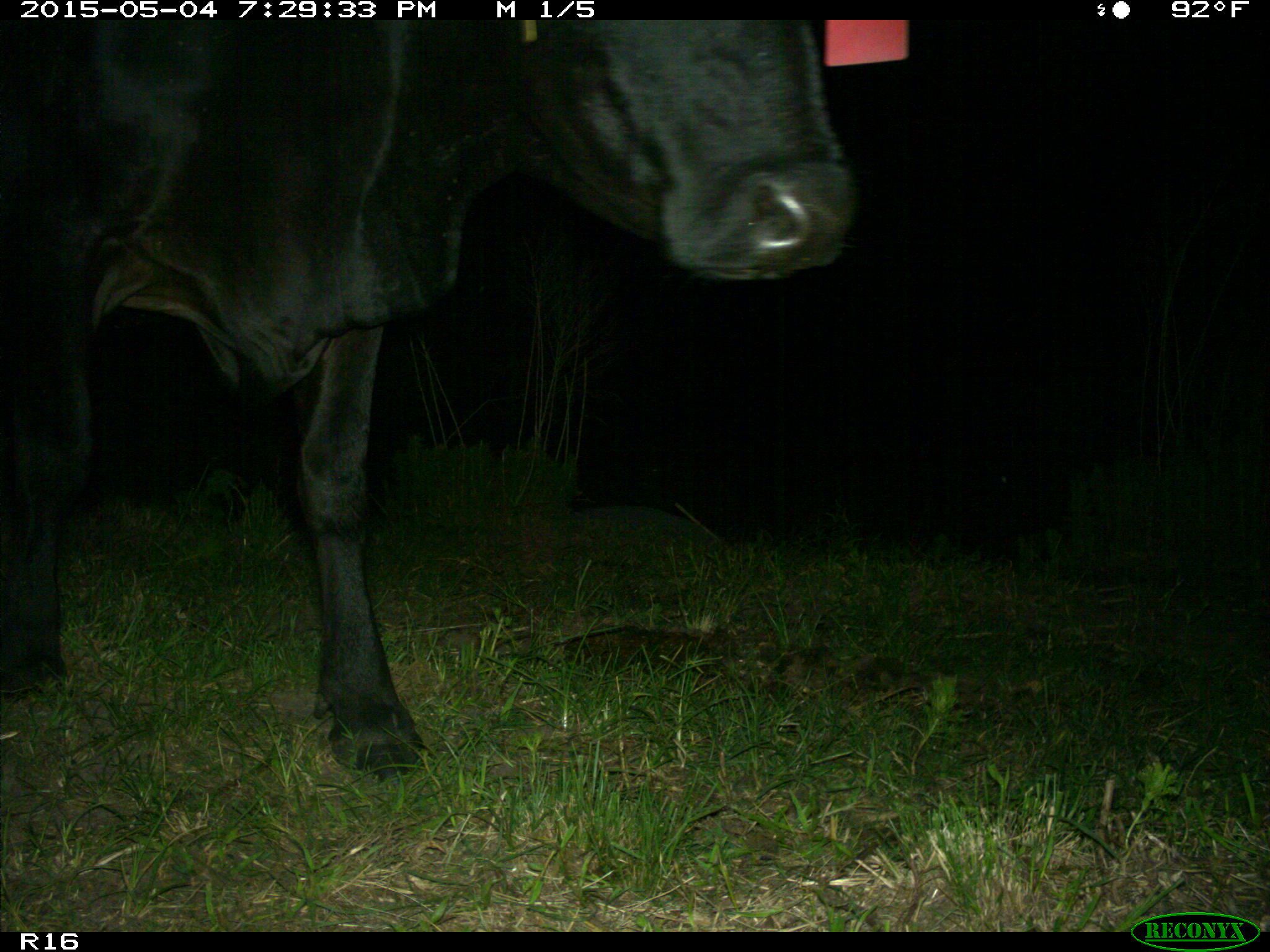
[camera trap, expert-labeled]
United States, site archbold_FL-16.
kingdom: Animalia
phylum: Chordata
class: Mammalia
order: Artiodactyla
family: Bovidae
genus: Bos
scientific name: Bos taurus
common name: domestic cow